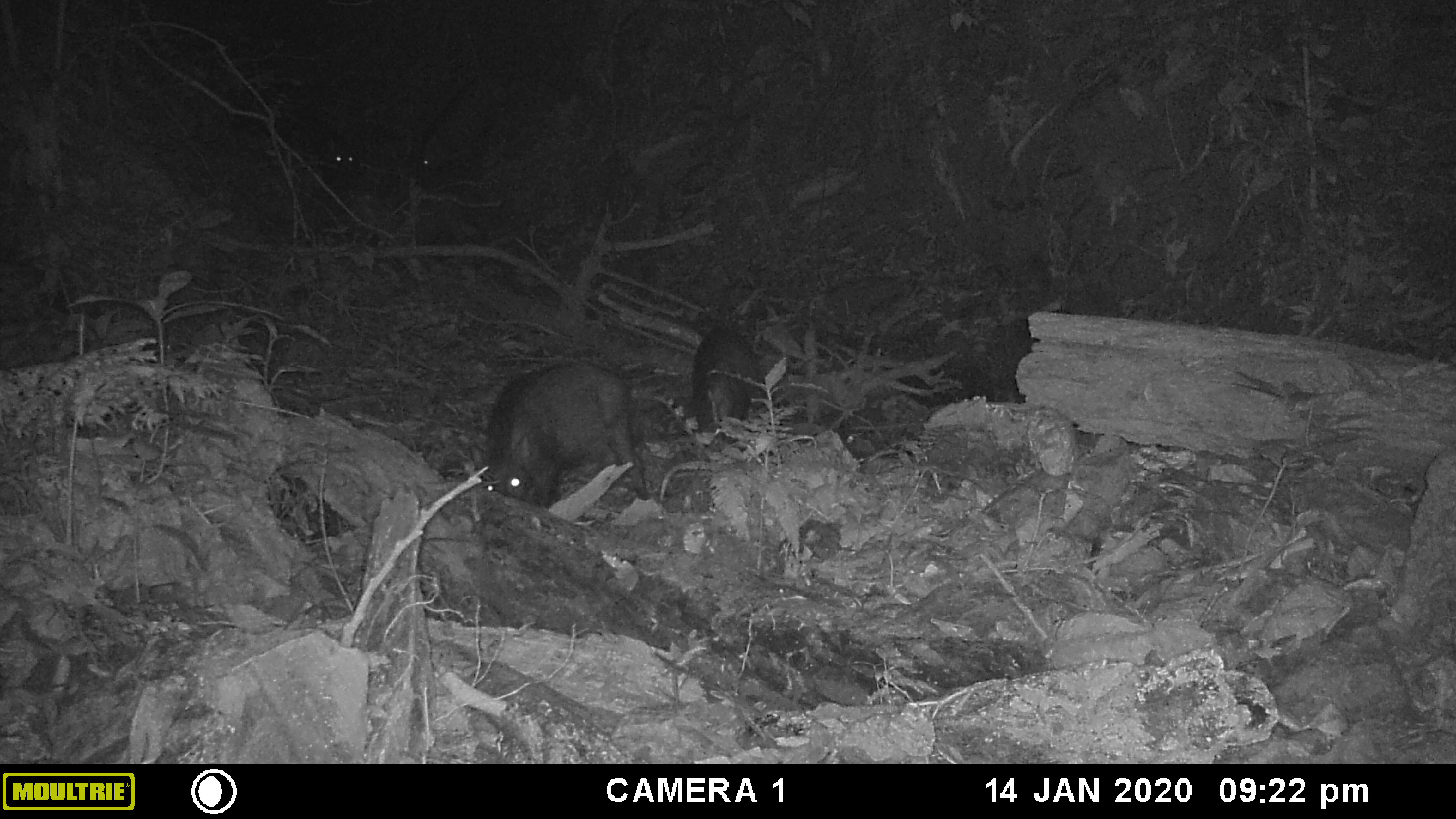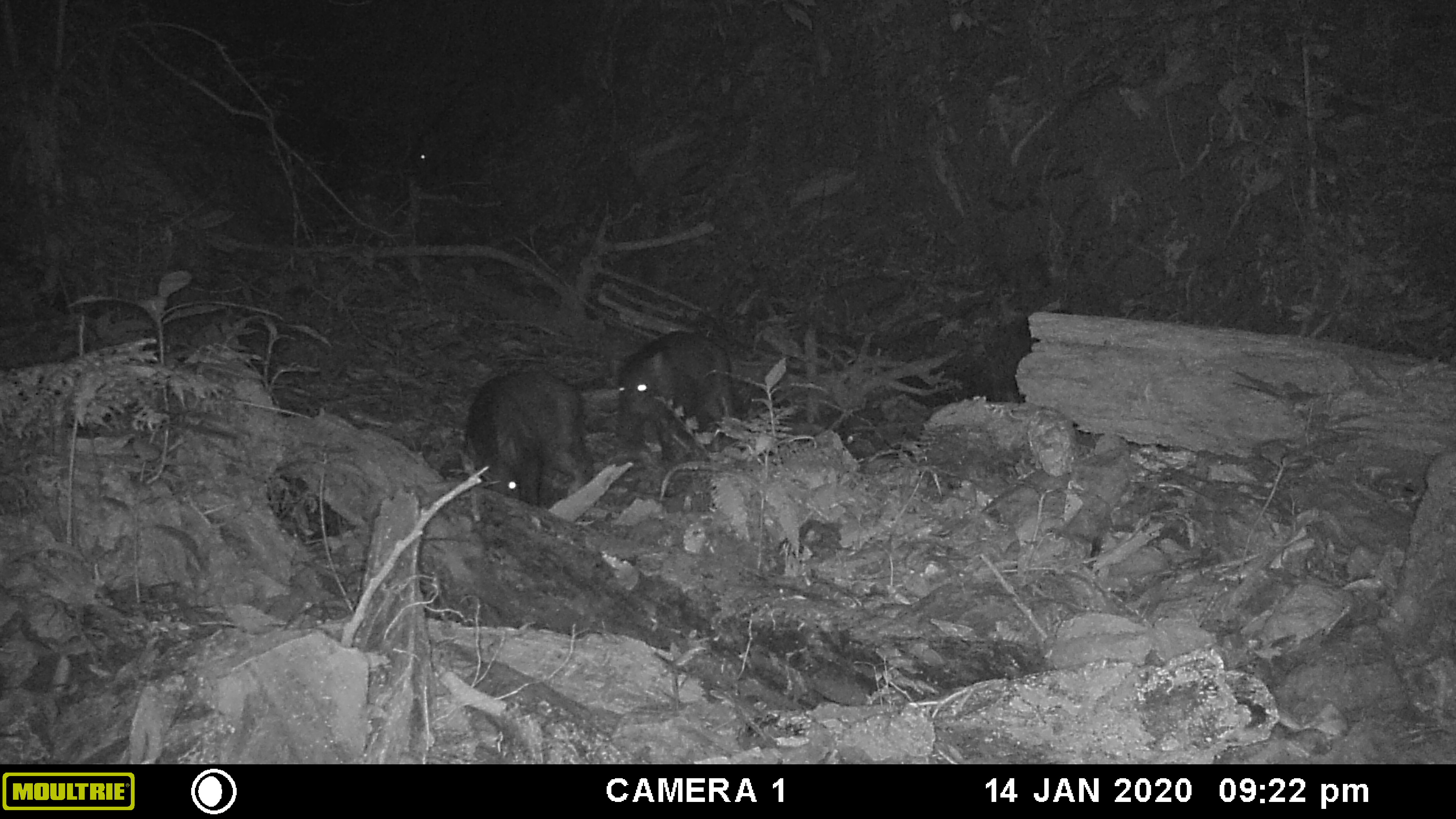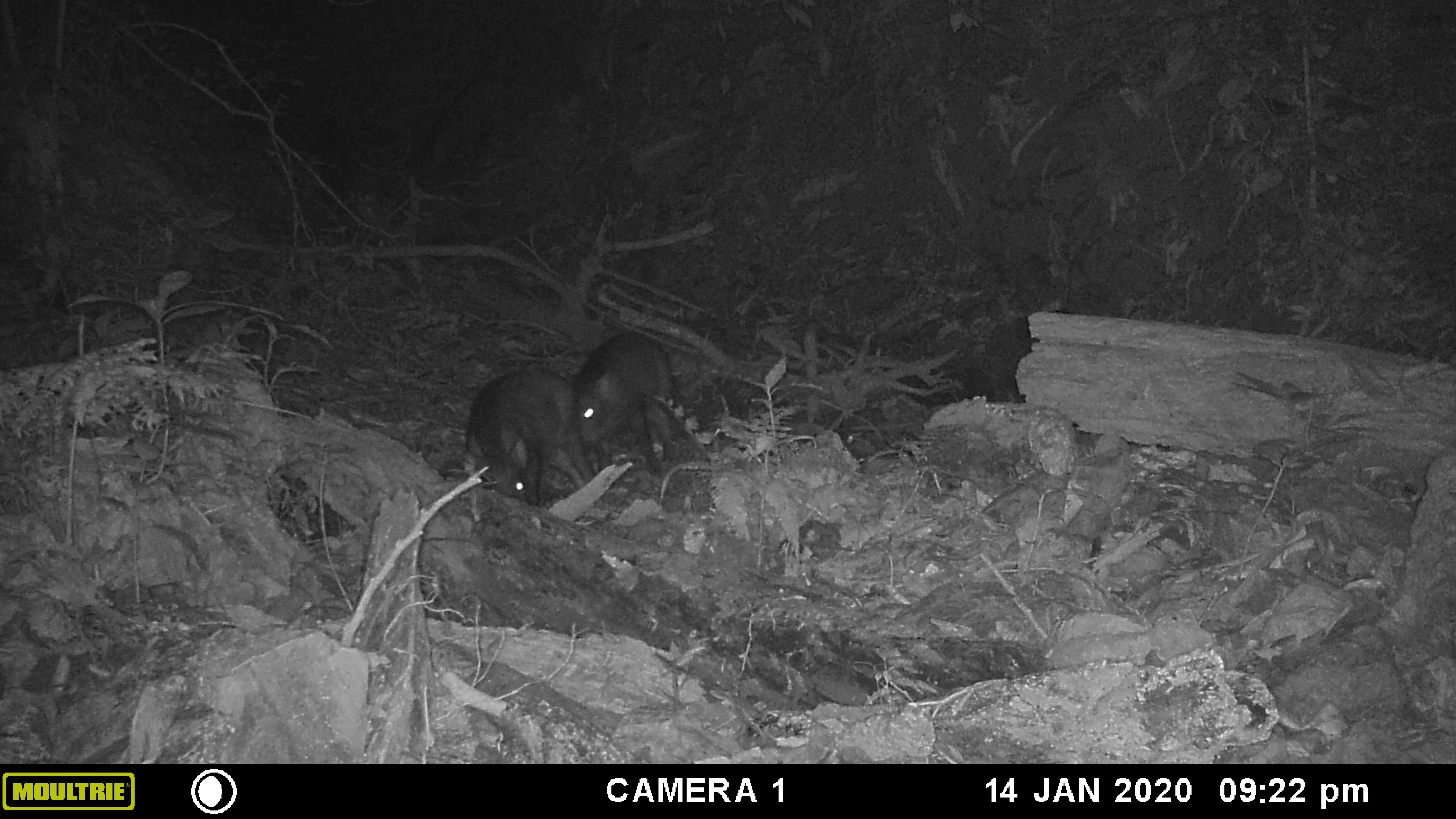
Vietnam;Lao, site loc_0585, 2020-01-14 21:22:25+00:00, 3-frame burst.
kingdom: Animalia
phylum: Chordata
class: Mammalia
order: Artiodactyla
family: Suidae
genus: Sus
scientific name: Sus scrofa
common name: eurasian wild pig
Eurasian wild pig (Sus scrofa). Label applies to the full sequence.